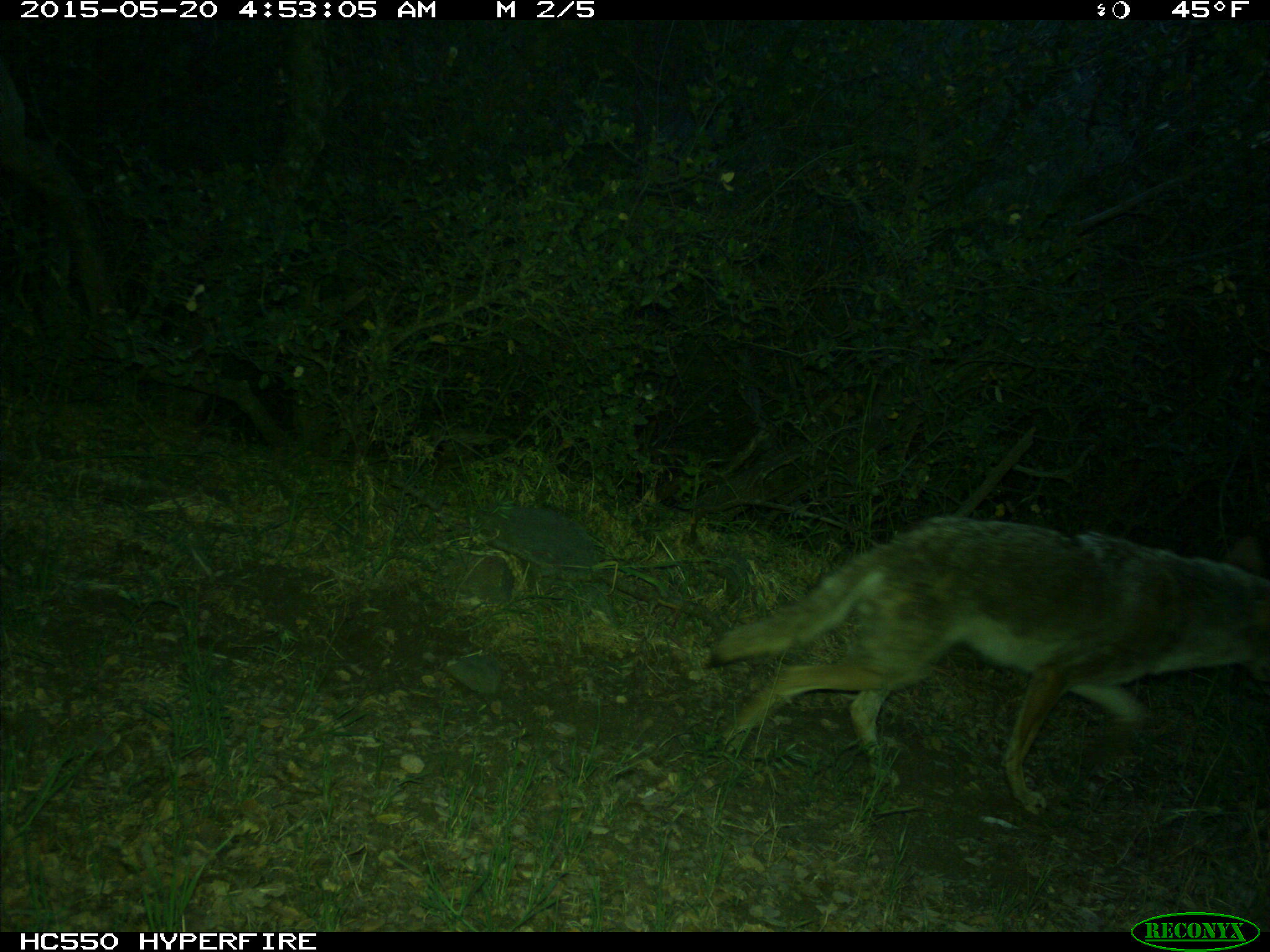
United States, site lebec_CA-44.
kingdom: Animalia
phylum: Chordata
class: Mammalia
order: Carnivora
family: Canidae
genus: Canis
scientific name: Canis latrans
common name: coyote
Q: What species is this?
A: Canis latrans (coyote).